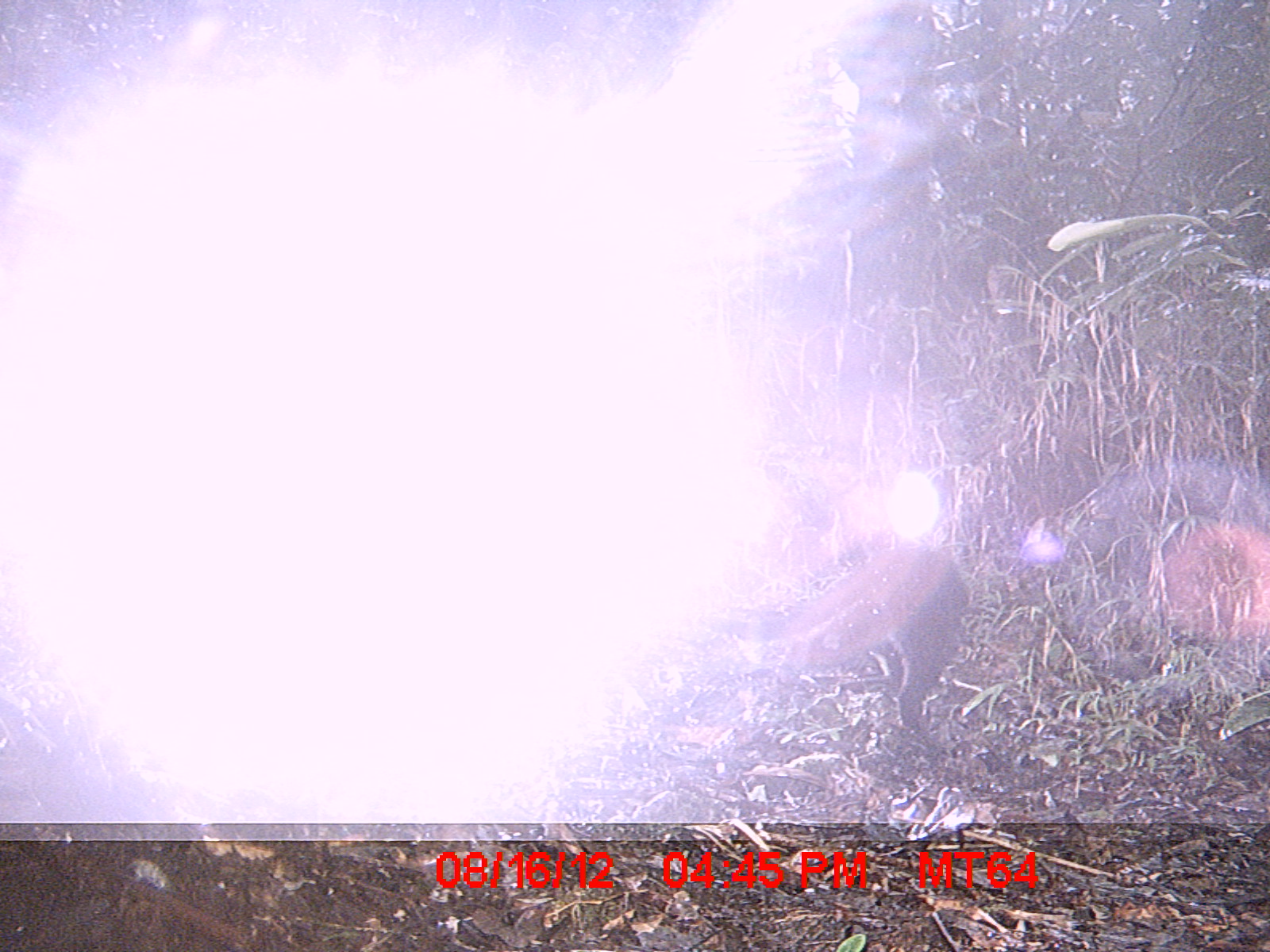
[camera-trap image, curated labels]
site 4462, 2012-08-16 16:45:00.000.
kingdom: Animalia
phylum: Chordata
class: Mammalia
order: Carnivora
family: Felidae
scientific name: Felidae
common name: felids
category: felis sp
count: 1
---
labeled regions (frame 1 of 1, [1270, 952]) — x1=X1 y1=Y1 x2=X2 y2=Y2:
felis sp: x1=696 y1=547 x2=967 y2=733